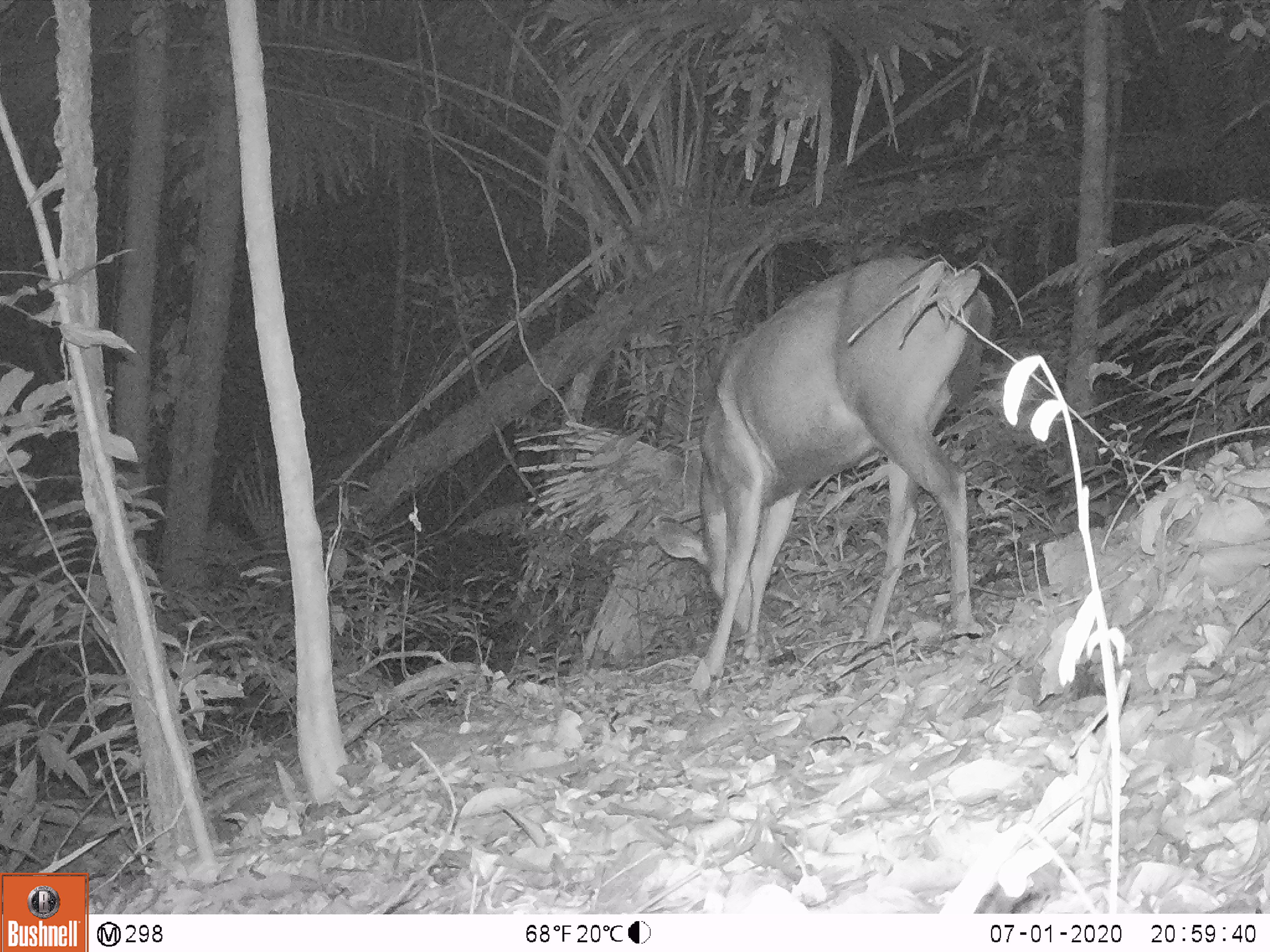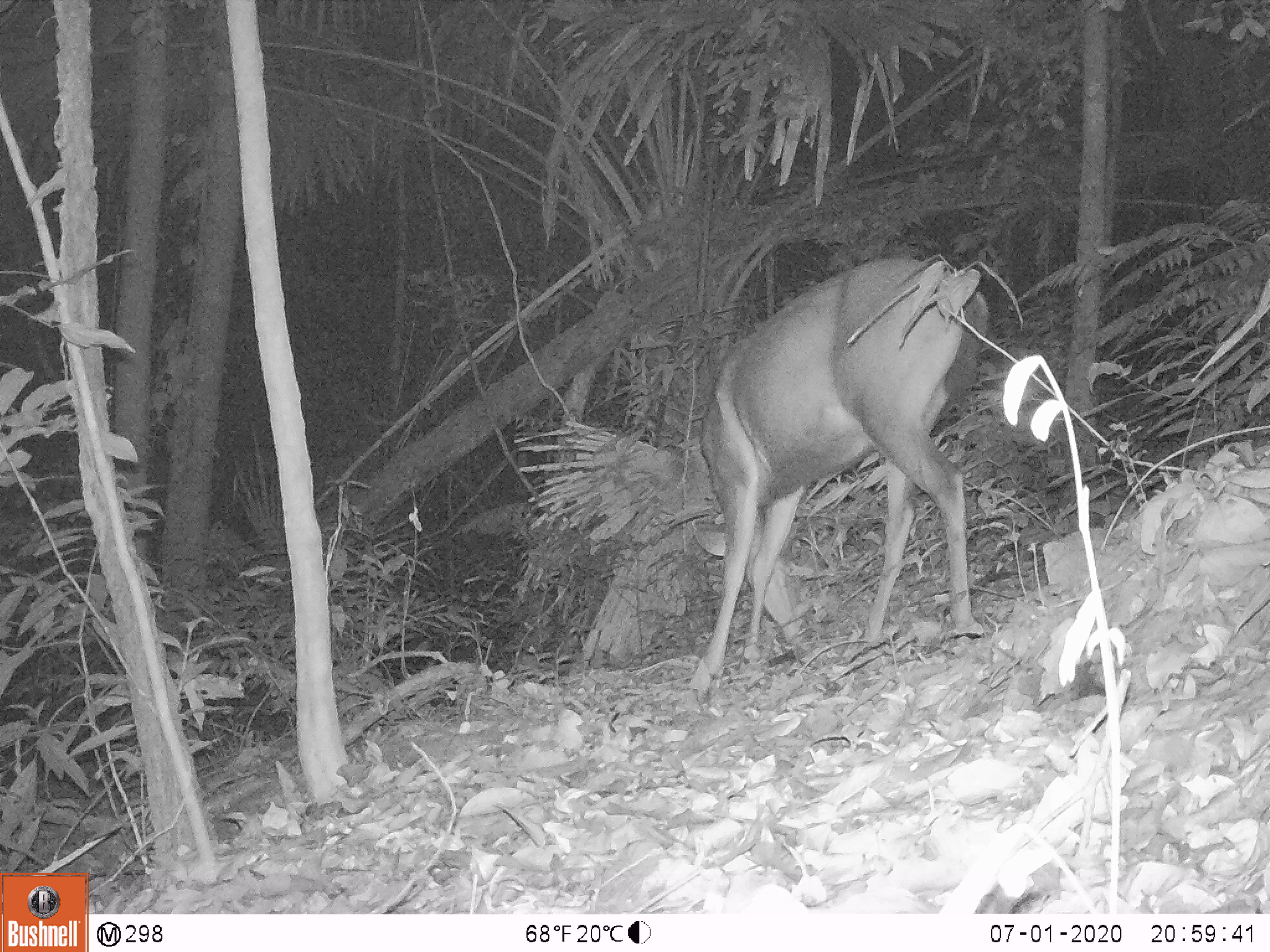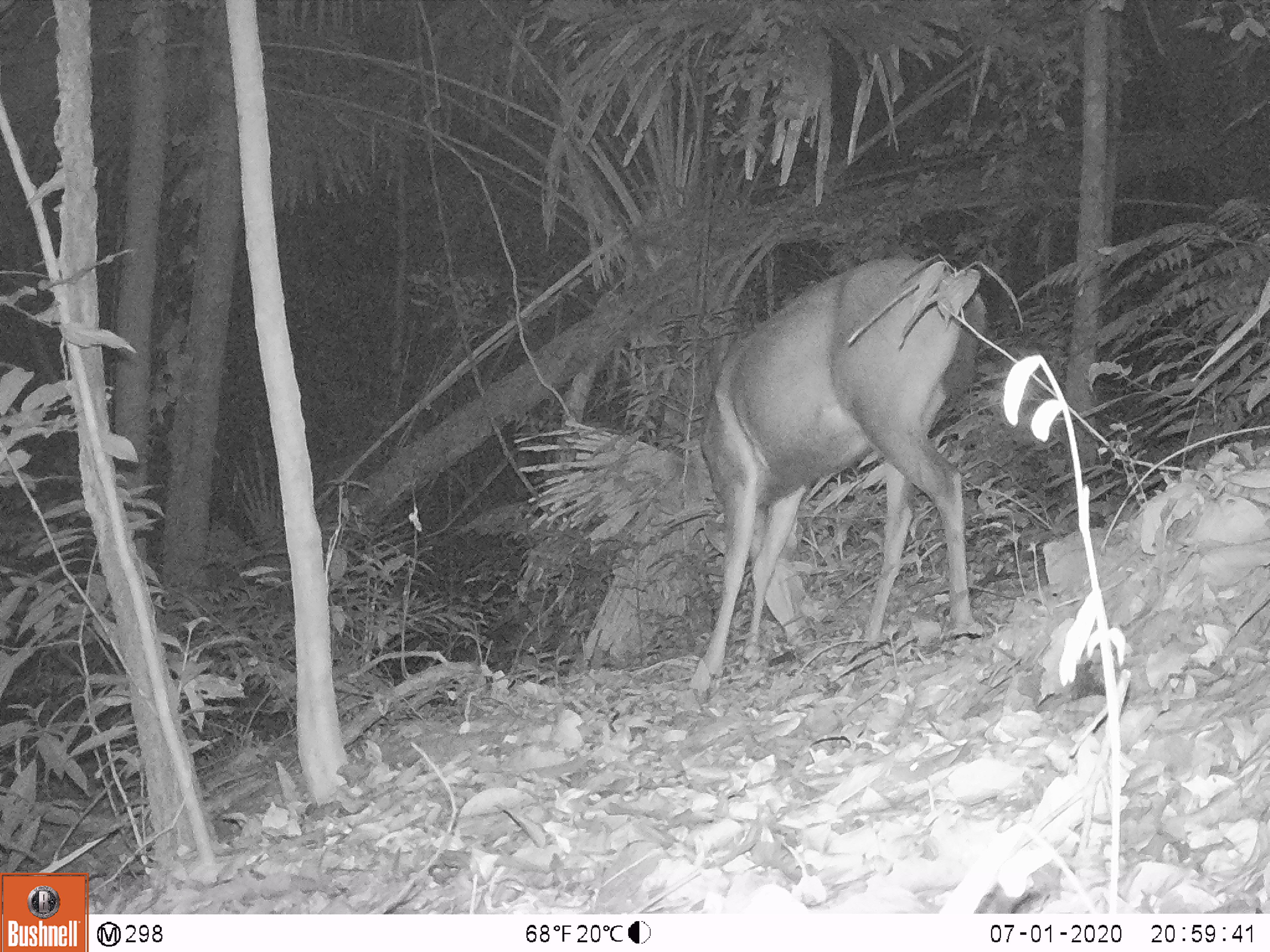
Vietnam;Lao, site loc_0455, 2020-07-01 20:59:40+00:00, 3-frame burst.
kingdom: Animalia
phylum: Chordata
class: Mammalia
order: Artiodactyla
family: Cervidae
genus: Rusa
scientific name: Rusa unicolor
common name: sambar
Sambar (Rusa unicolor). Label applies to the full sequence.